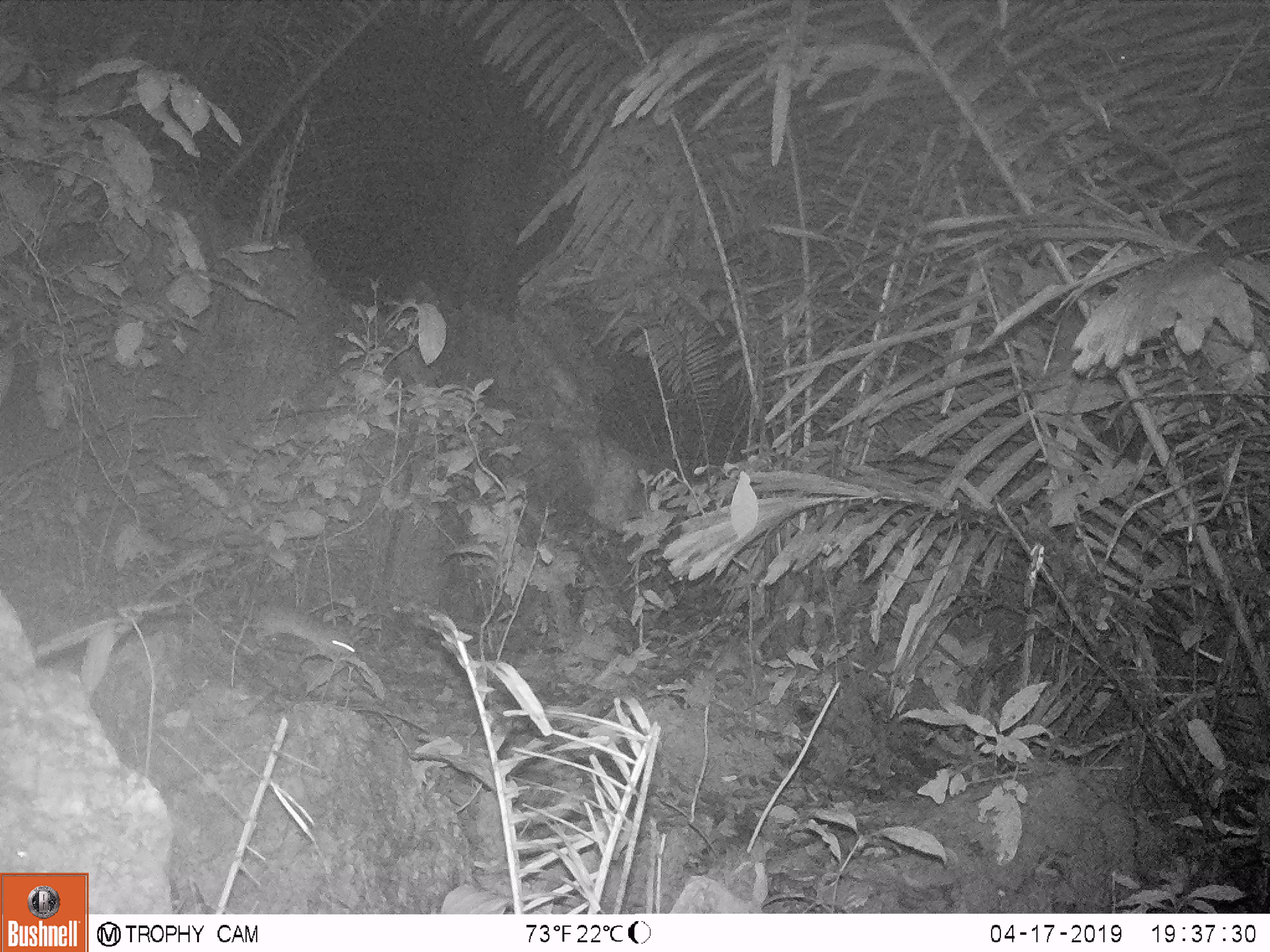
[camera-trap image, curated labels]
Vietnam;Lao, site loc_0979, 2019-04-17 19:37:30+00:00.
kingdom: Animalia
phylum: Chordata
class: Mammalia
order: Rodentia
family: Muridae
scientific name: Muridae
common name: old-world mice and rats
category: unidentified murid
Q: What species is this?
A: Unidentified murid (old-world mice and rats) (Muridae).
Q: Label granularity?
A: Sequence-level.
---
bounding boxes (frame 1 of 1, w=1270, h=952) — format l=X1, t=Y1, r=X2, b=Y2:
unidentified murid: l=251, t=597, r=358, b=664